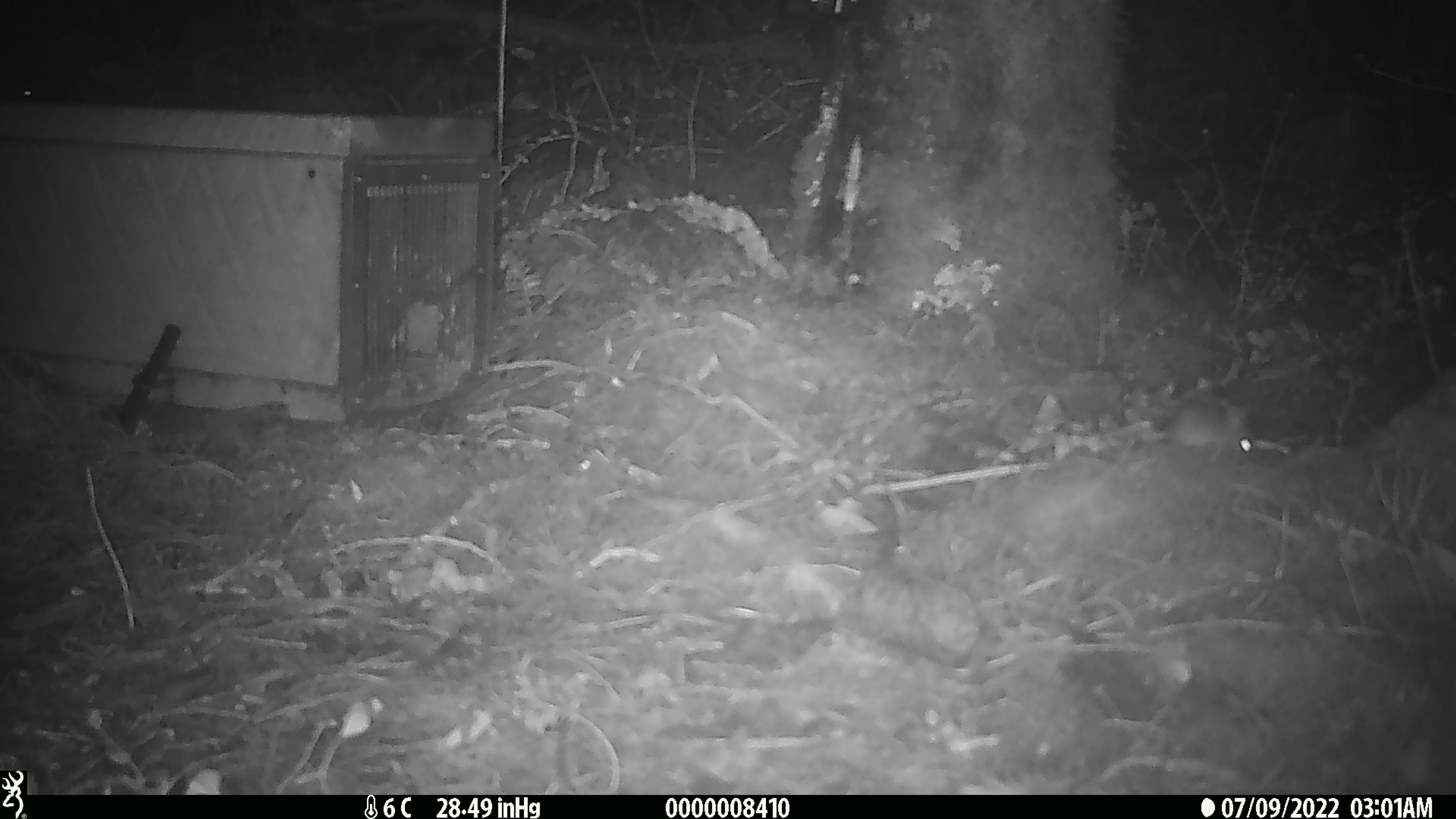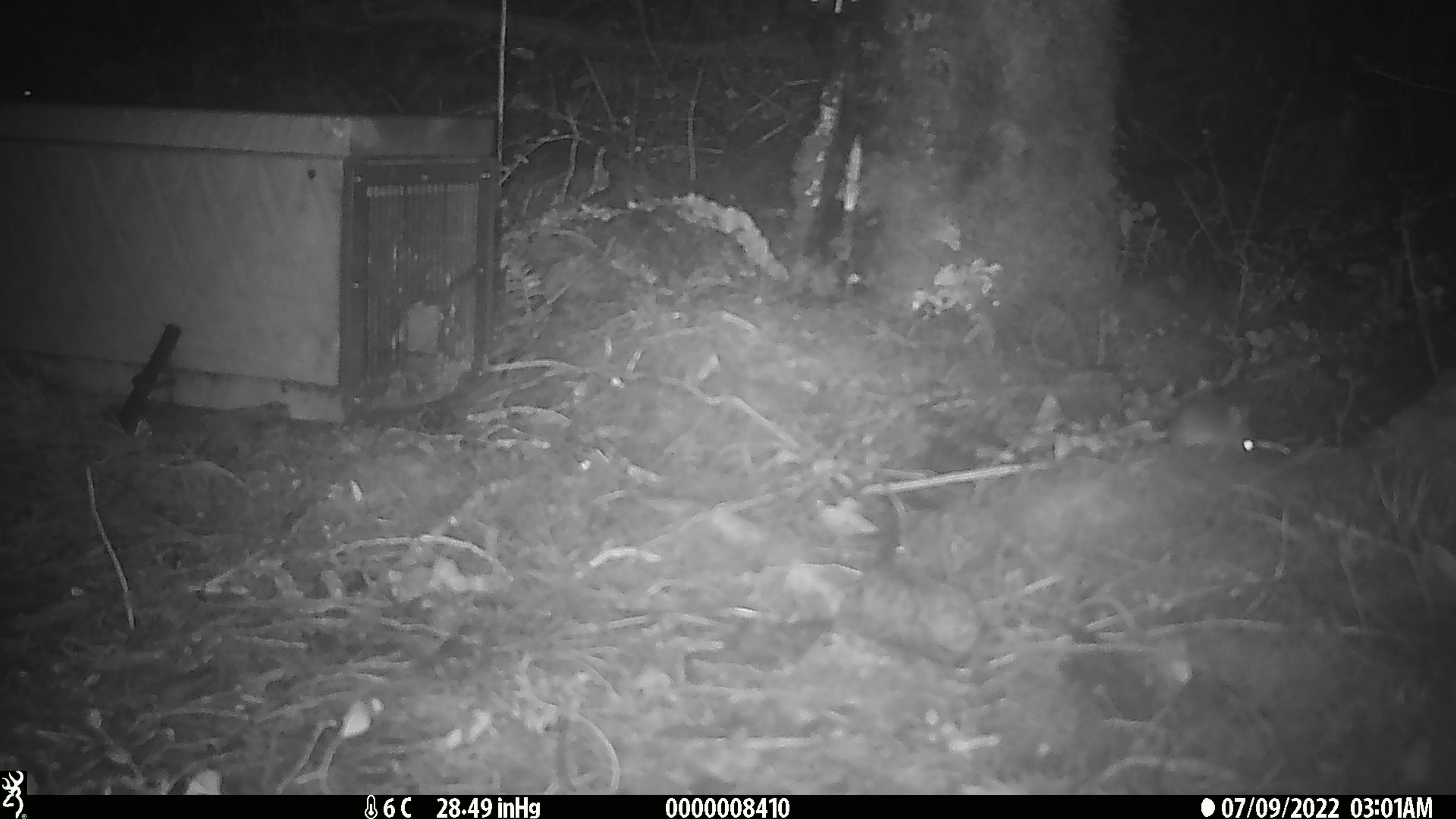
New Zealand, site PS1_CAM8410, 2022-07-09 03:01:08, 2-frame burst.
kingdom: Animalia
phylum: Chordata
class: Mammalia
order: Rodentia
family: Muridae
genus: Mus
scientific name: Mus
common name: mouse